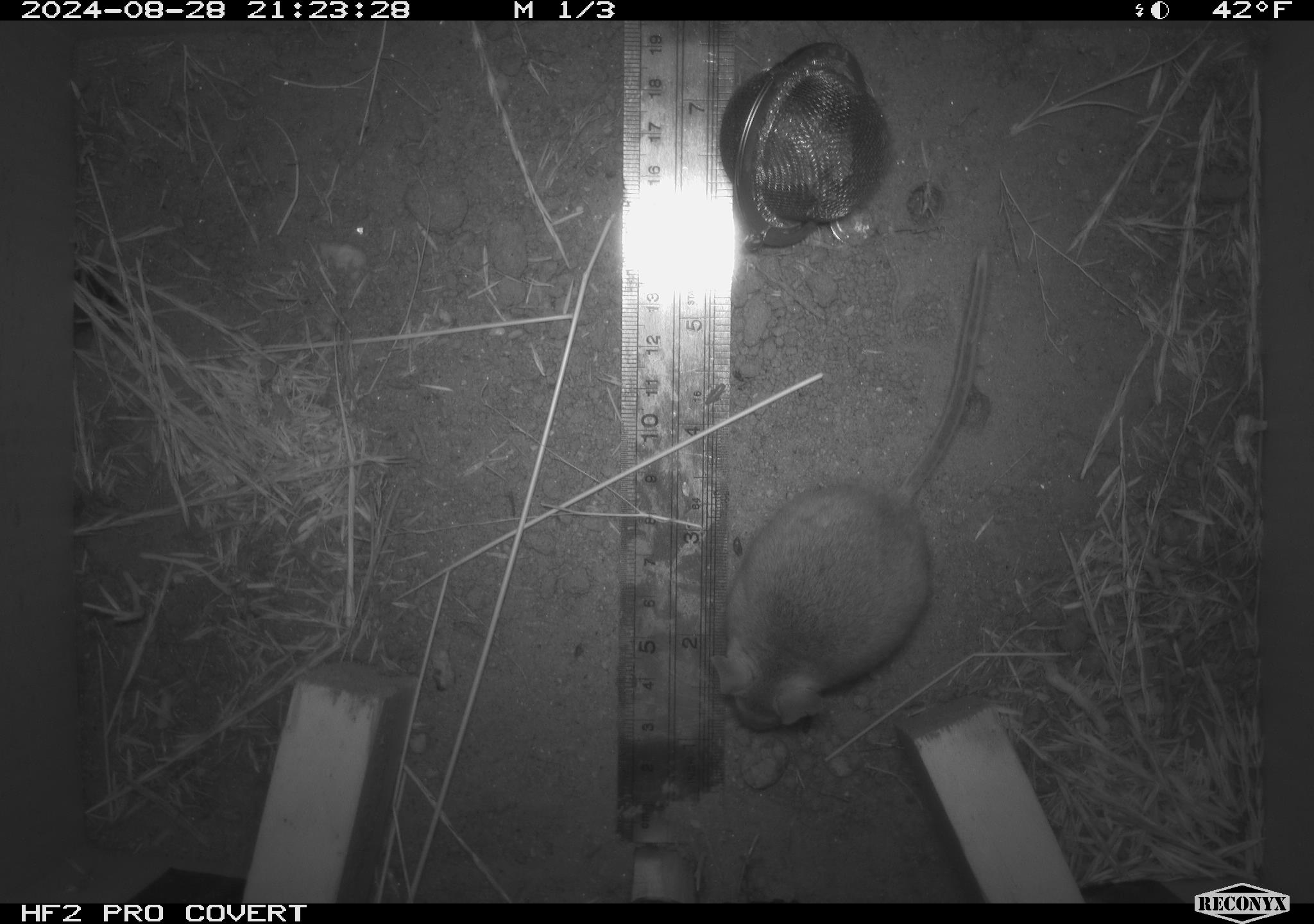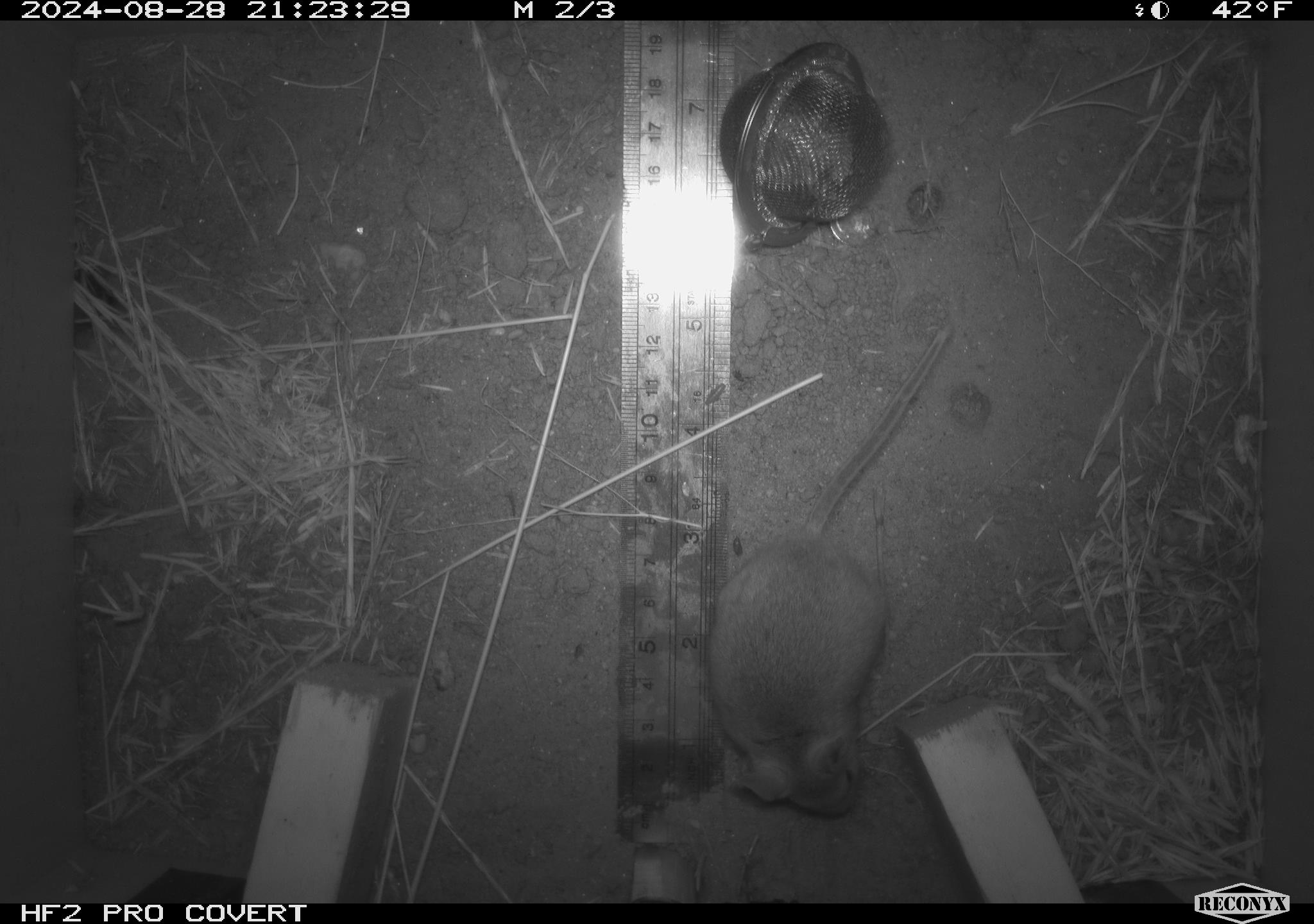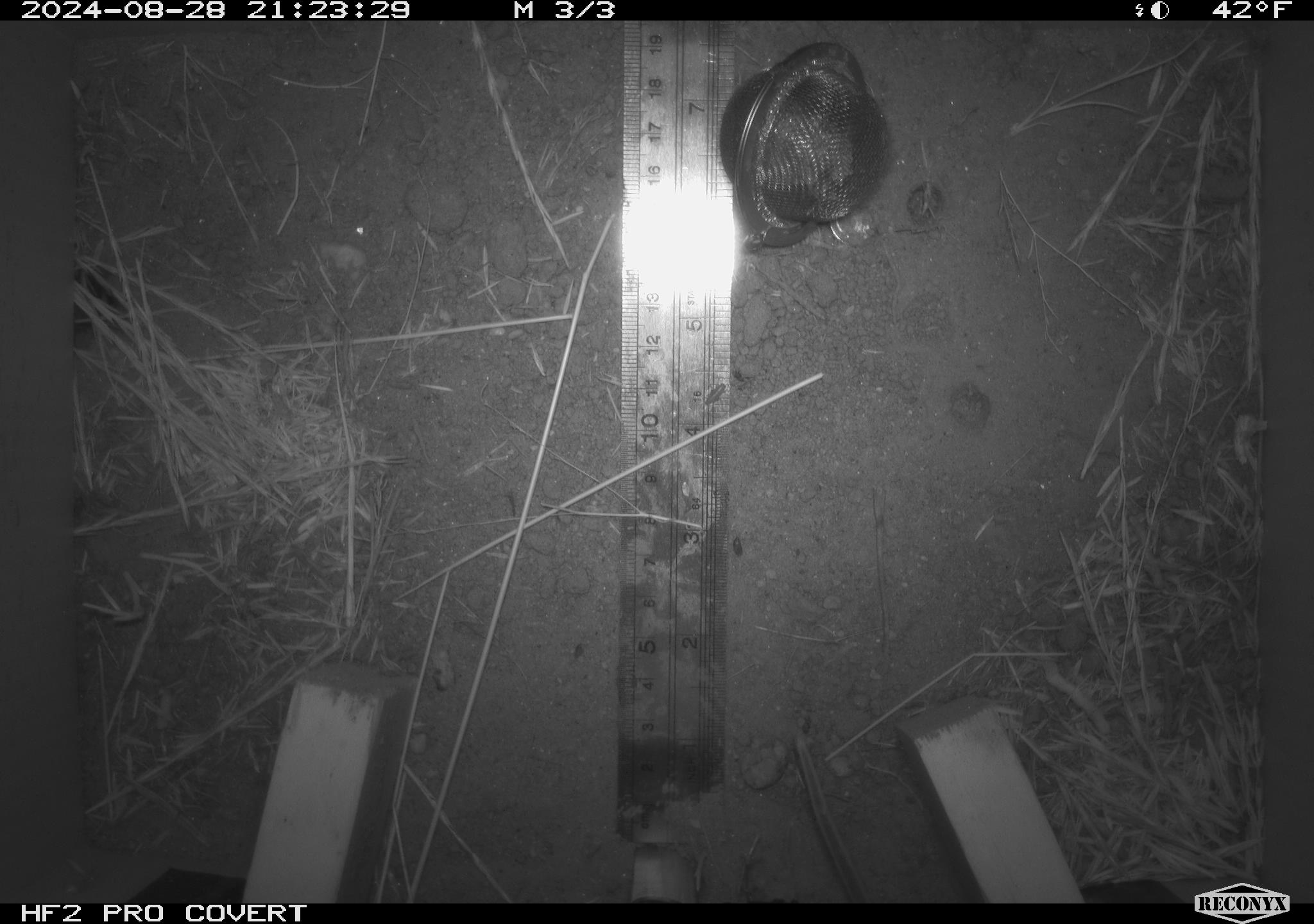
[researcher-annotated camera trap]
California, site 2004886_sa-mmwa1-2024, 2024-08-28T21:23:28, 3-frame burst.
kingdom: Animalia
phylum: Chordata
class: Mammalia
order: Rodentia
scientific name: Rodentia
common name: mouse species